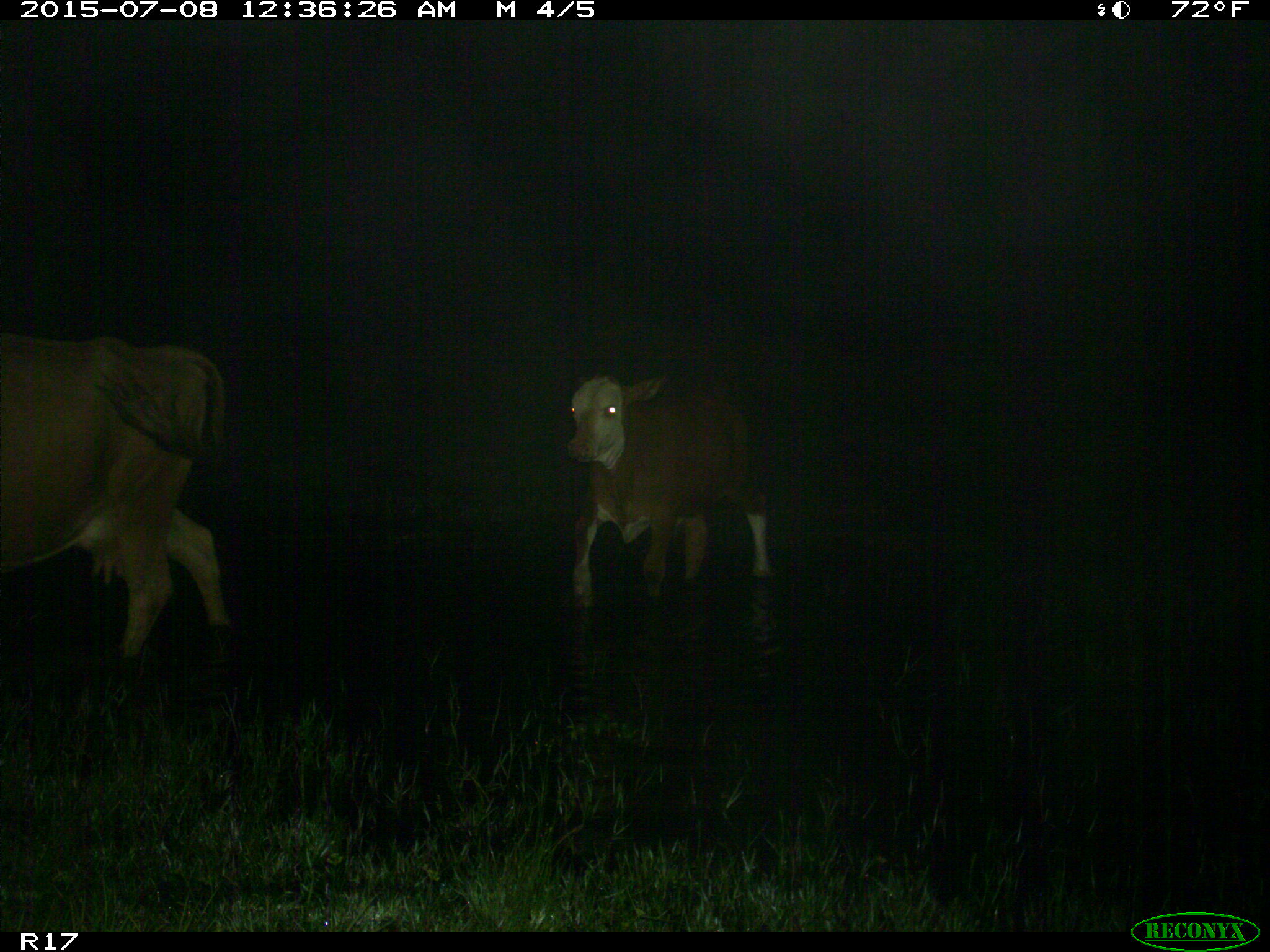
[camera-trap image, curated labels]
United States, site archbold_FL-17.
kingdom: Animalia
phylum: Chordata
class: Mammalia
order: Artiodactyla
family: Bovidae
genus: Bos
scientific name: Bos taurus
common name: domestic cow